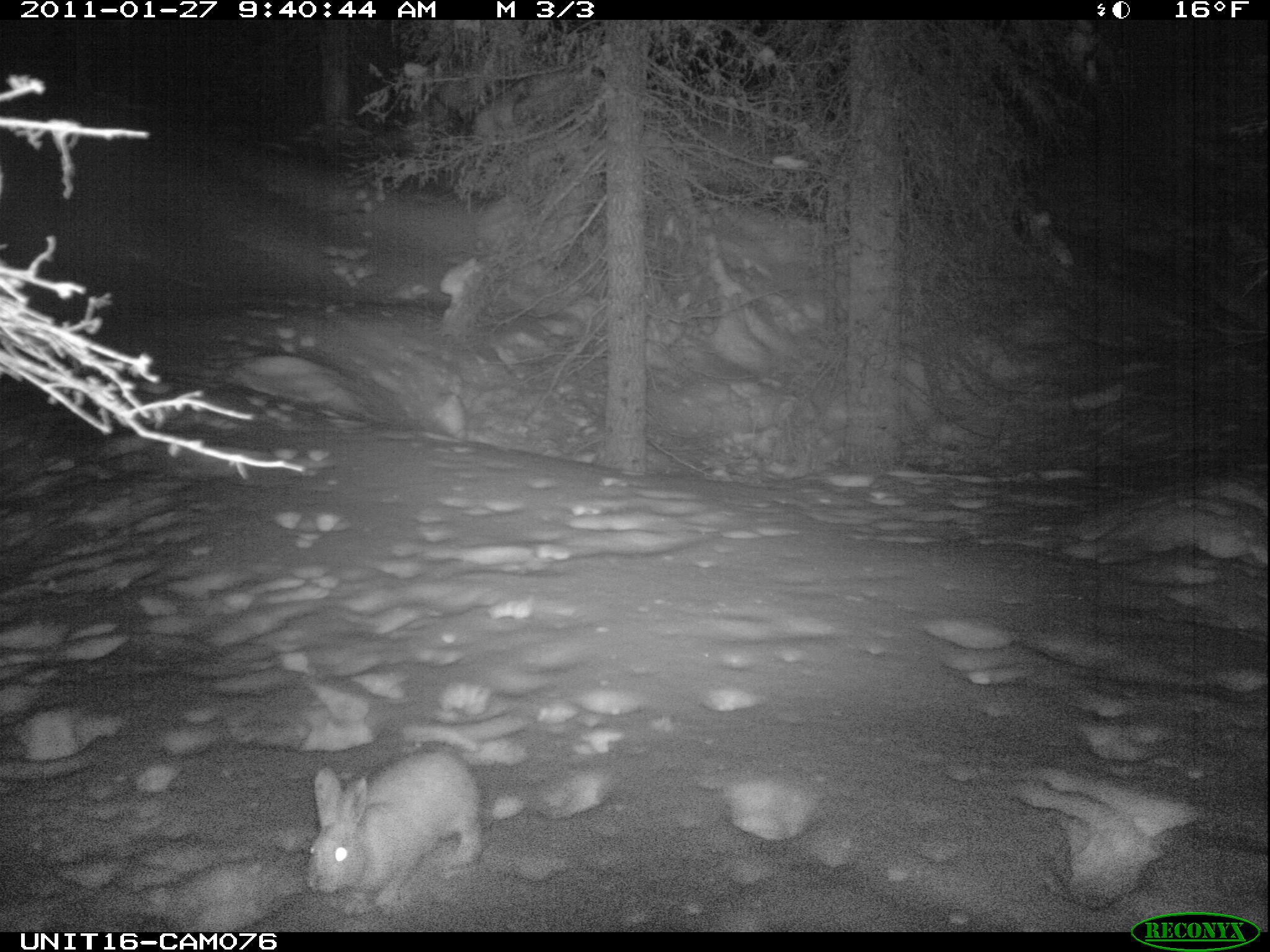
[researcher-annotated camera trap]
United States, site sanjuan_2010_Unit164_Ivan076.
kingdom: Animalia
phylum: Chordata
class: Mammalia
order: Lagomorpha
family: Leporidae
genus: Lepus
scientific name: Lepus americanus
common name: snowshoe hare